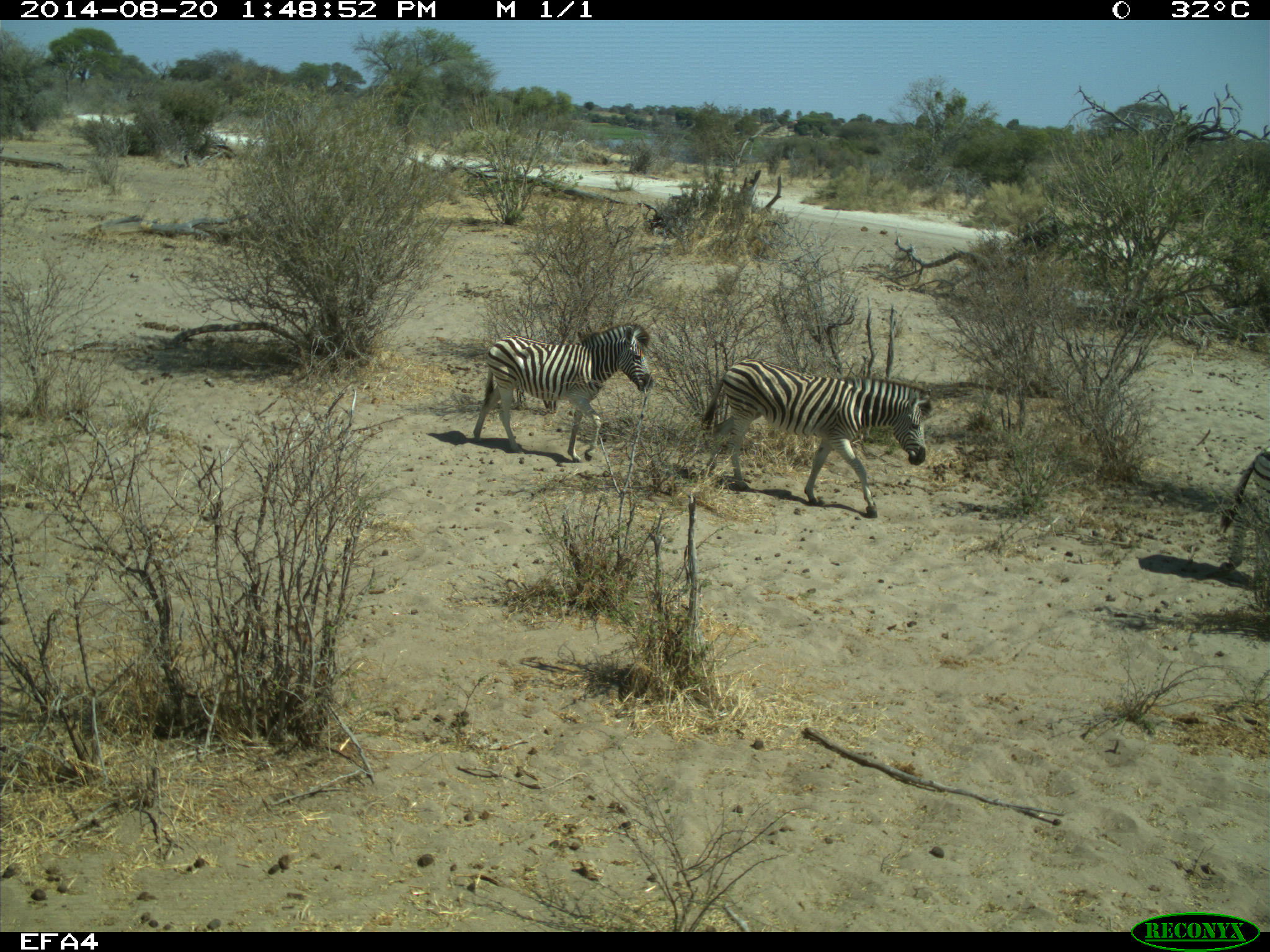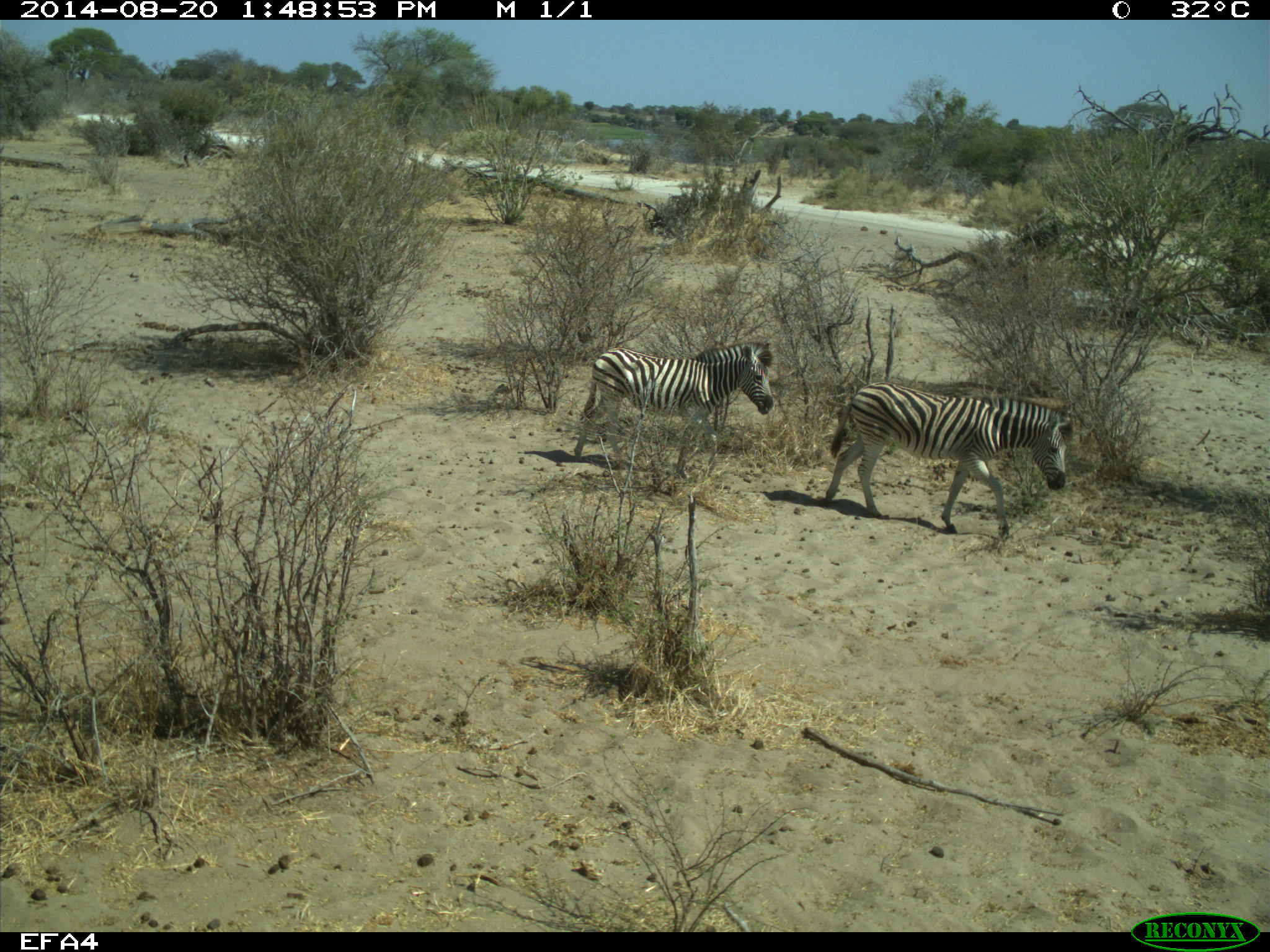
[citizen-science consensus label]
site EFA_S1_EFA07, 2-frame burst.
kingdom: Animalia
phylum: Chordata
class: Mammalia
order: Perissodactyla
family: Equidae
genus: Equus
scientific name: Equus quagga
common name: plains zebra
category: zebraplains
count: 3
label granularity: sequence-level